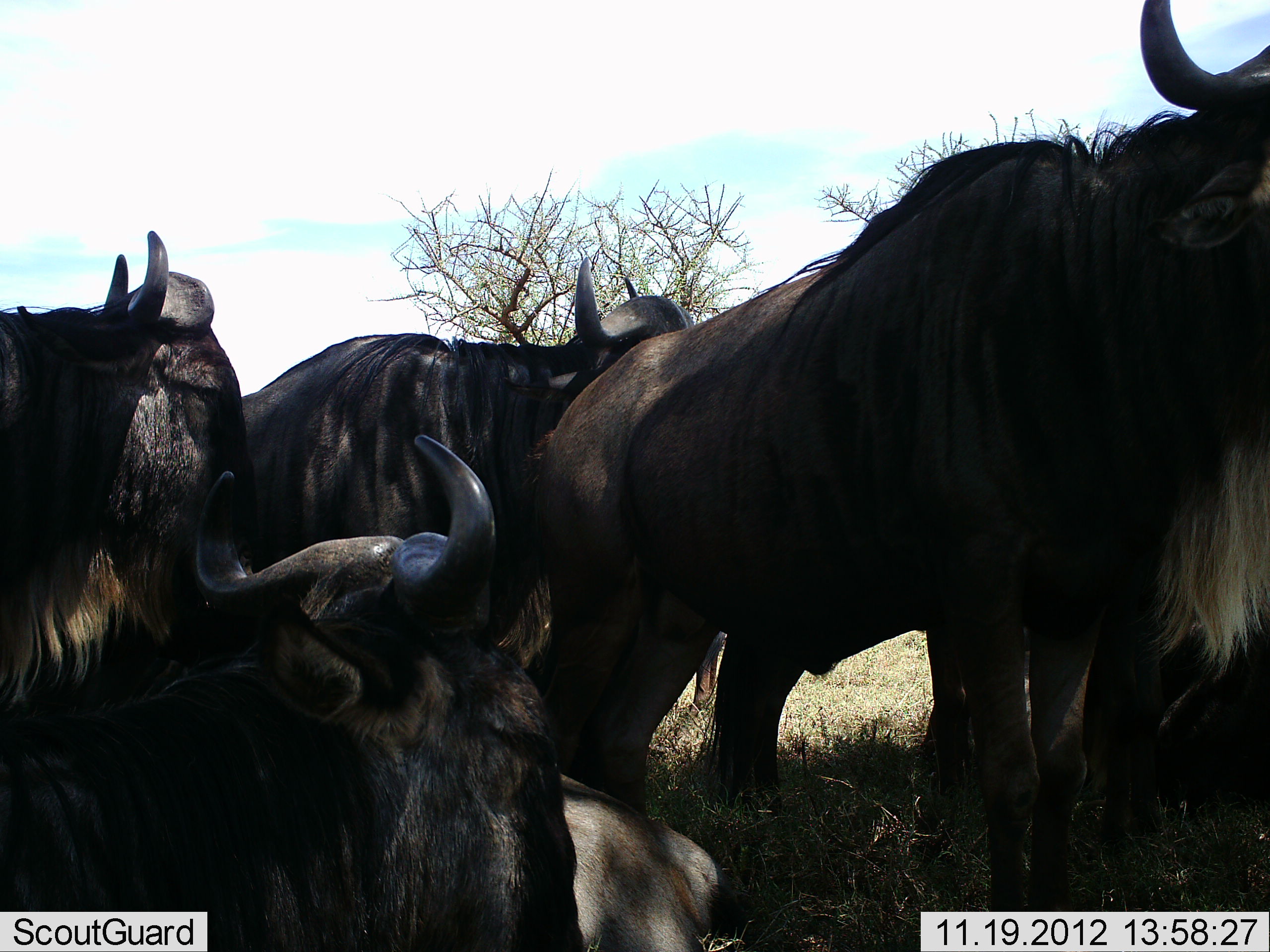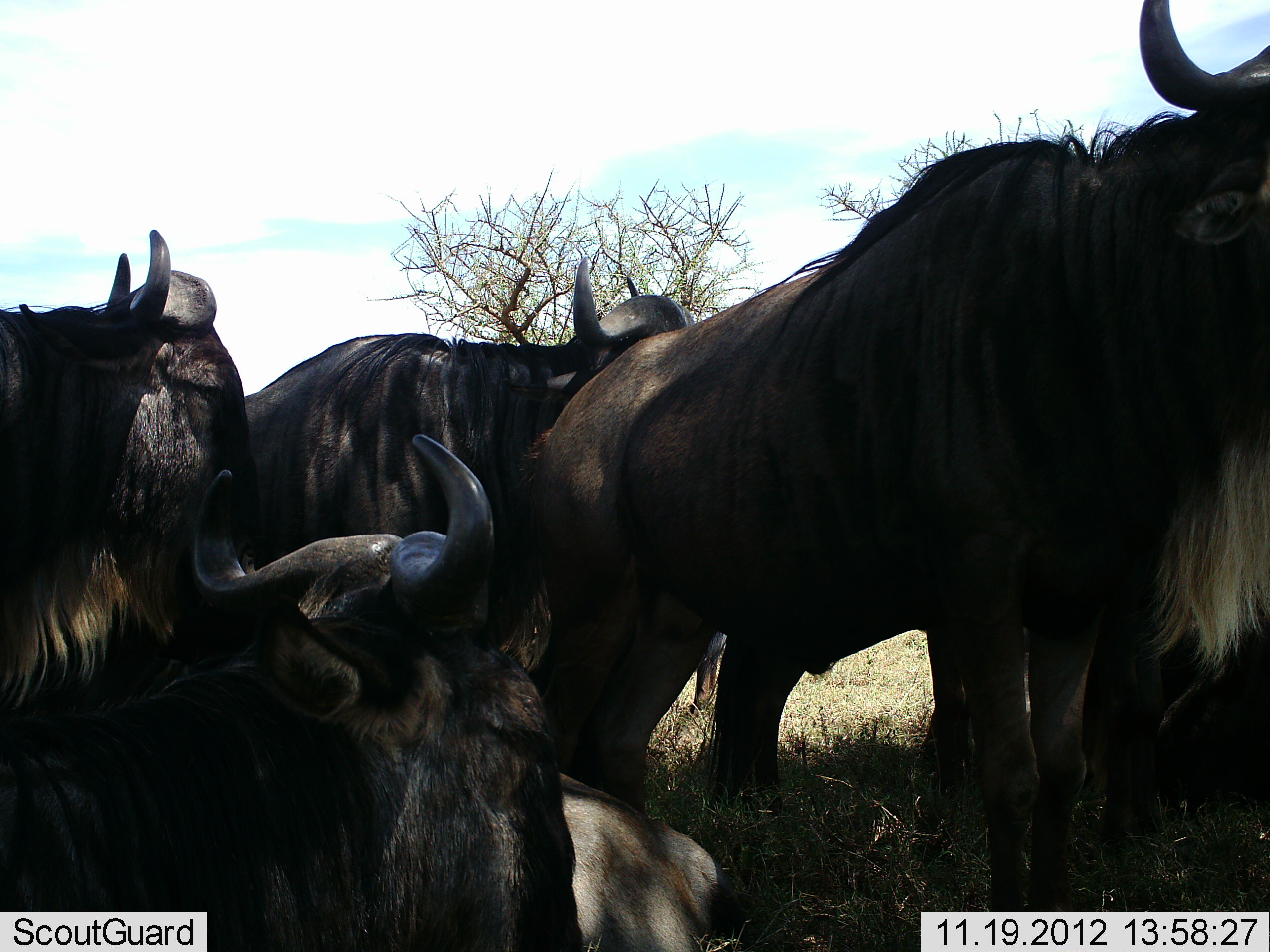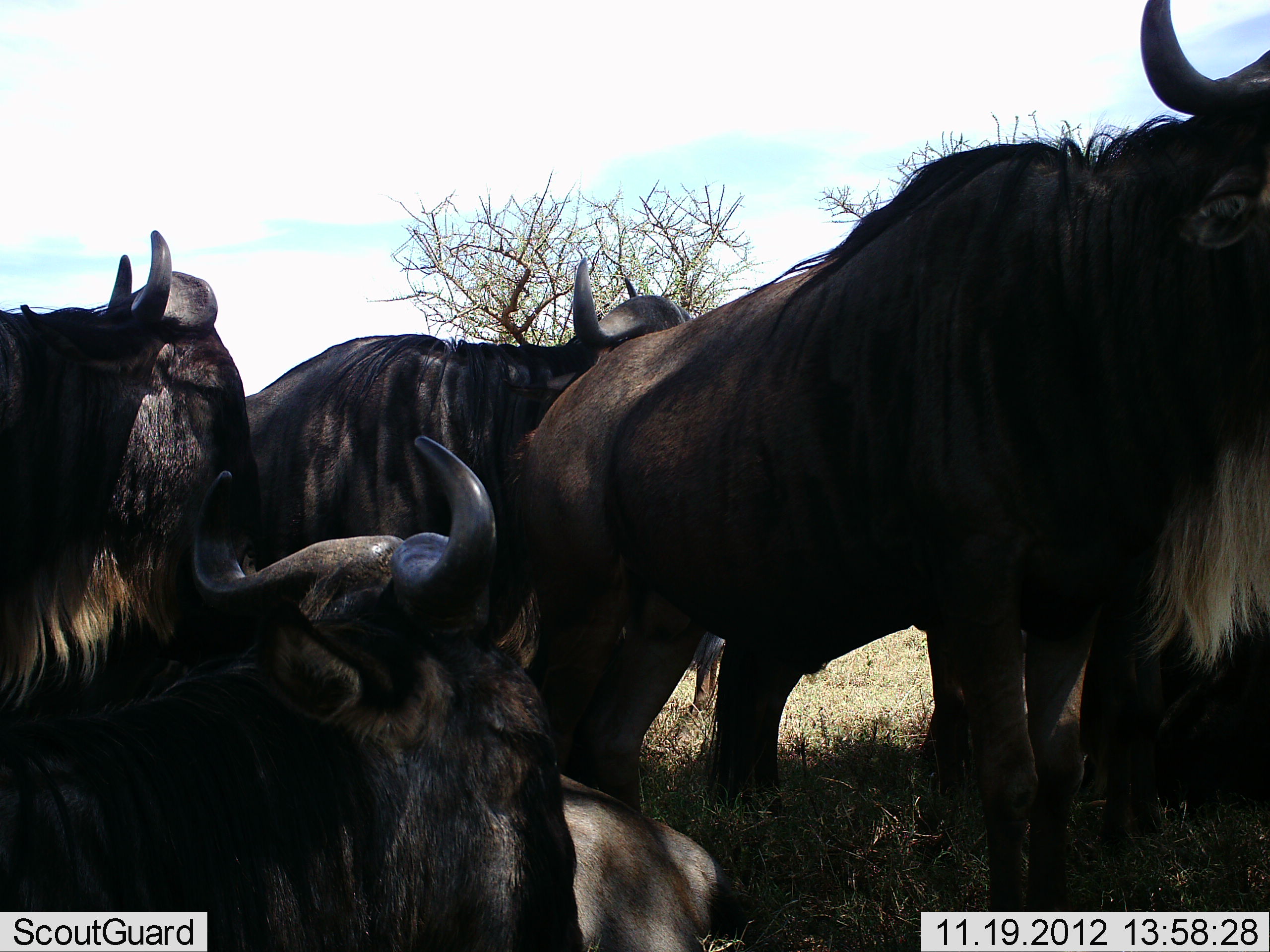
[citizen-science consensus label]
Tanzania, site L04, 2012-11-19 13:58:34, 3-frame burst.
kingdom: Animalia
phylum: Chordata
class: Mammalia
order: Artiodactyla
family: Bovidae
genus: Connochaetes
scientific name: Connochaetes taurinus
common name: blue wildebeest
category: wildebeest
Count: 5.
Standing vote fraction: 60%.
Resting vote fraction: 100%.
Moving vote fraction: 0%.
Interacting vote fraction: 10%.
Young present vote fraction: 0%.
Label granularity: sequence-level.